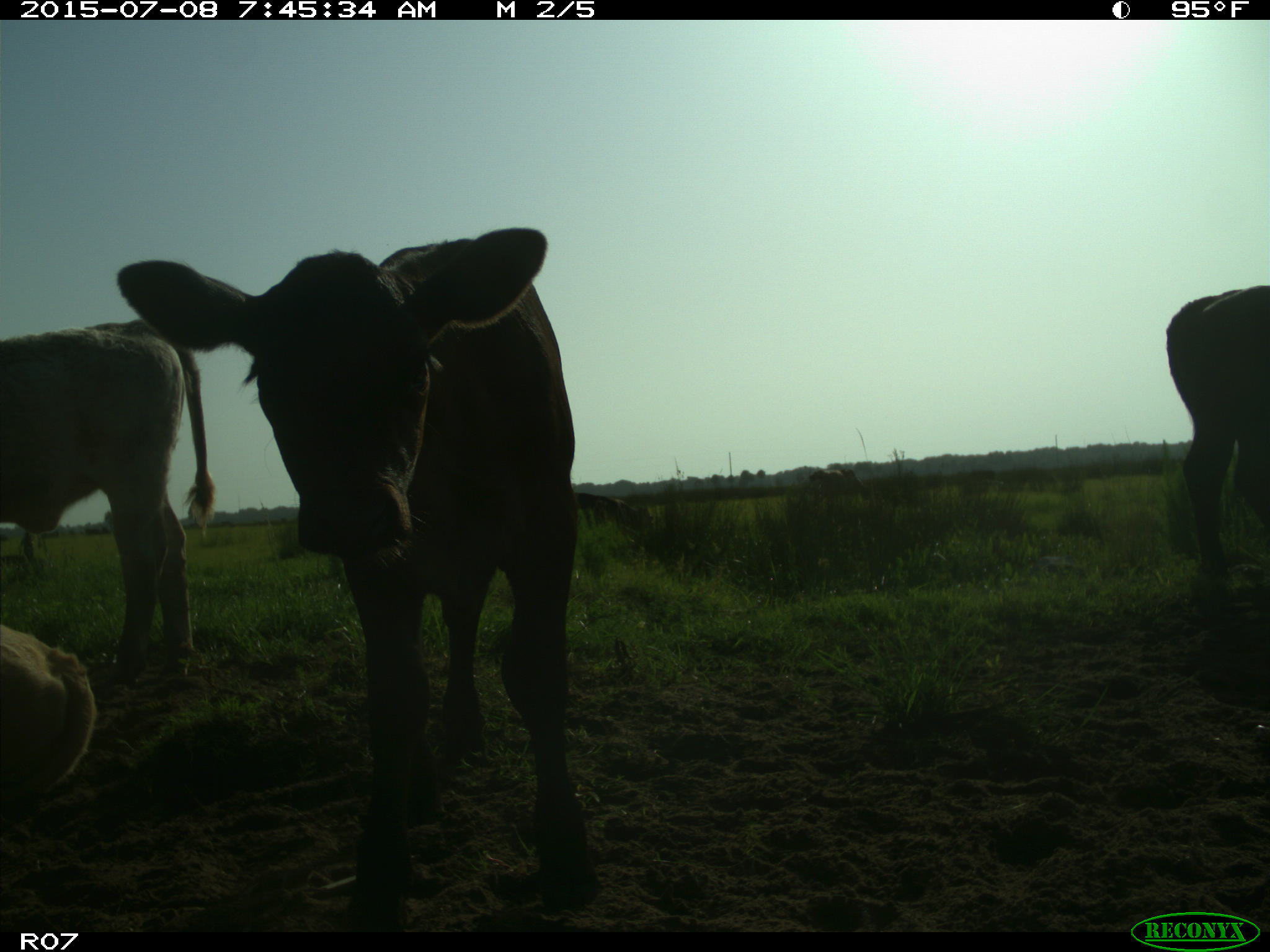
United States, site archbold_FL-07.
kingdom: Animalia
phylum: Chordata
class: Mammalia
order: Artiodactyla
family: Bovidae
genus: Bos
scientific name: Bos taurus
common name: domestic cow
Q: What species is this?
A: Bos taurus (domestic cow).